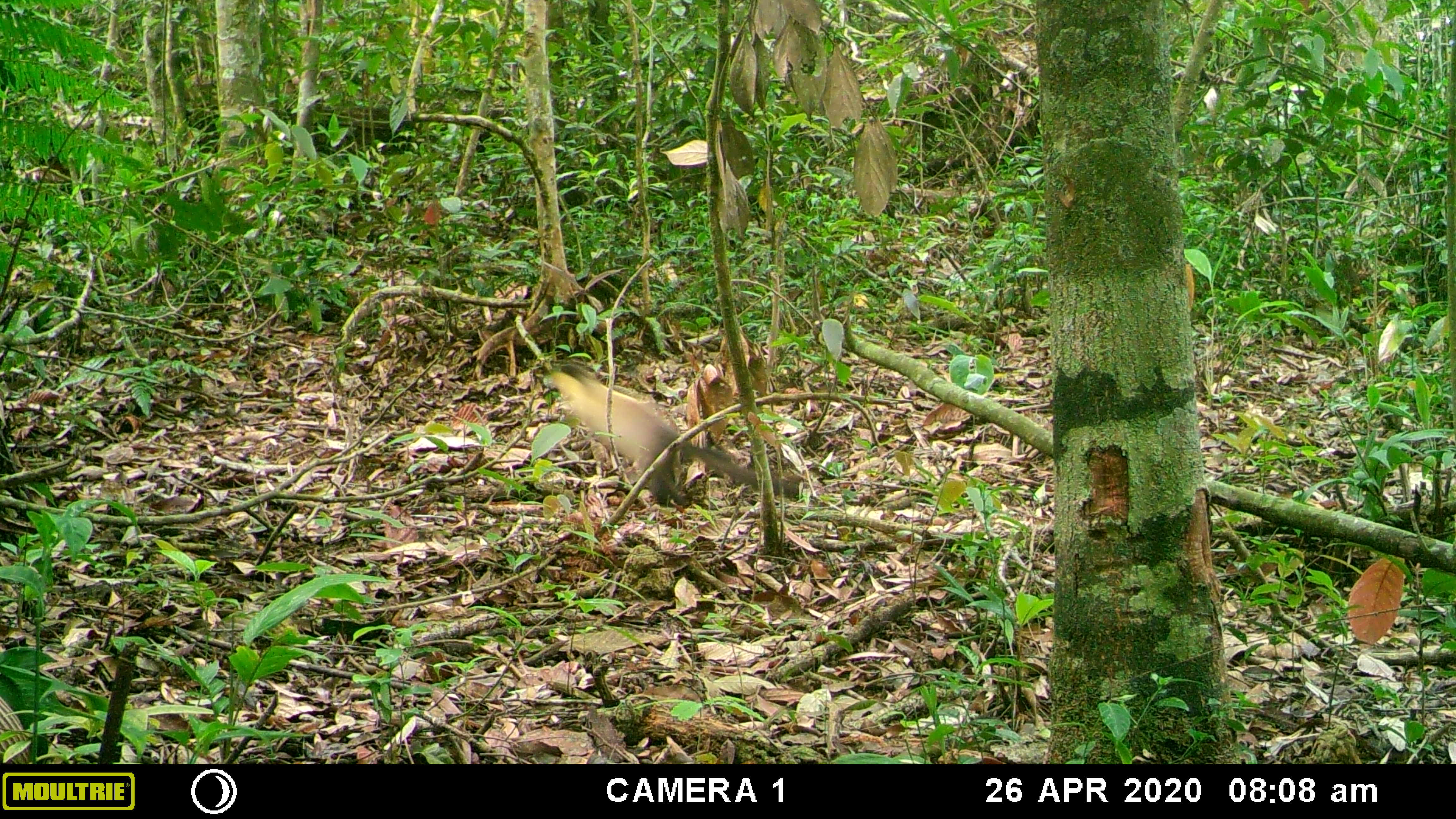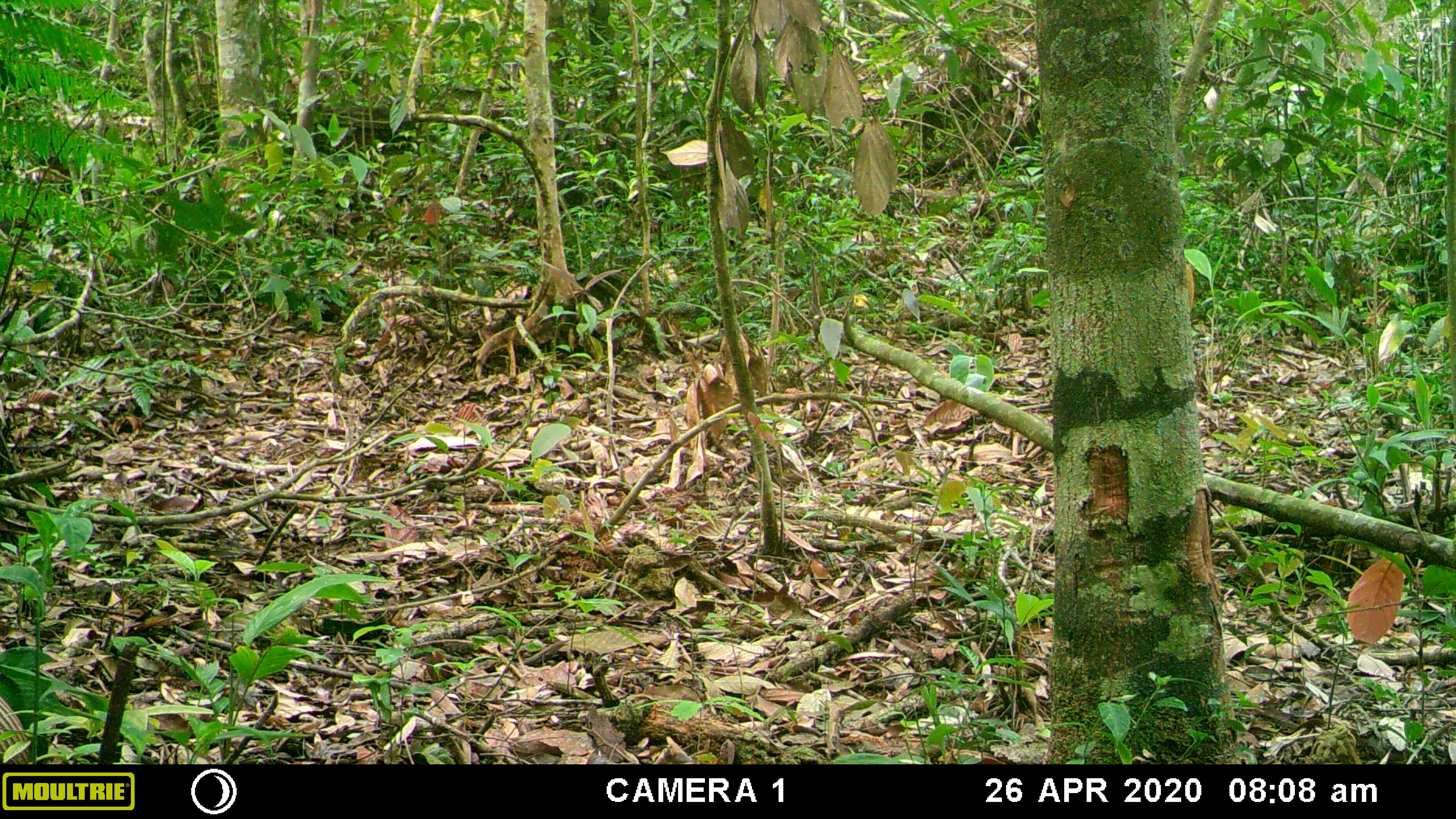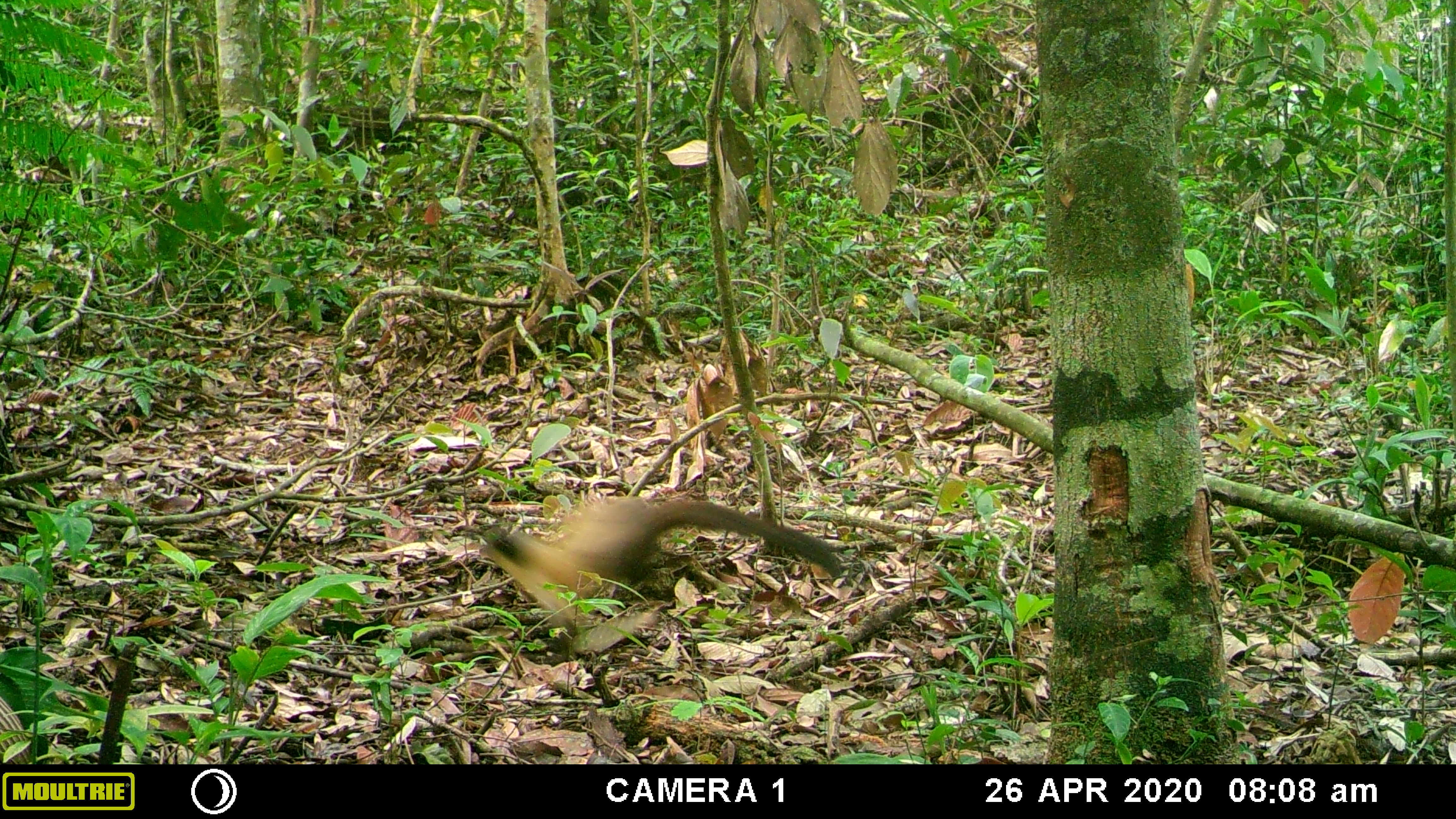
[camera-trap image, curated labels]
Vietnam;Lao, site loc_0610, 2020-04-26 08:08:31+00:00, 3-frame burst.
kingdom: Animalia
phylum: Chordata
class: Mammalia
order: Carnivora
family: Mustelidae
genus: Martes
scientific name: Martes flavigula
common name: yellow-throated marten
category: yellow throated marten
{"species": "yellow throated marten (yellow-throated marten) (Martes flavigula)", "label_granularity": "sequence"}